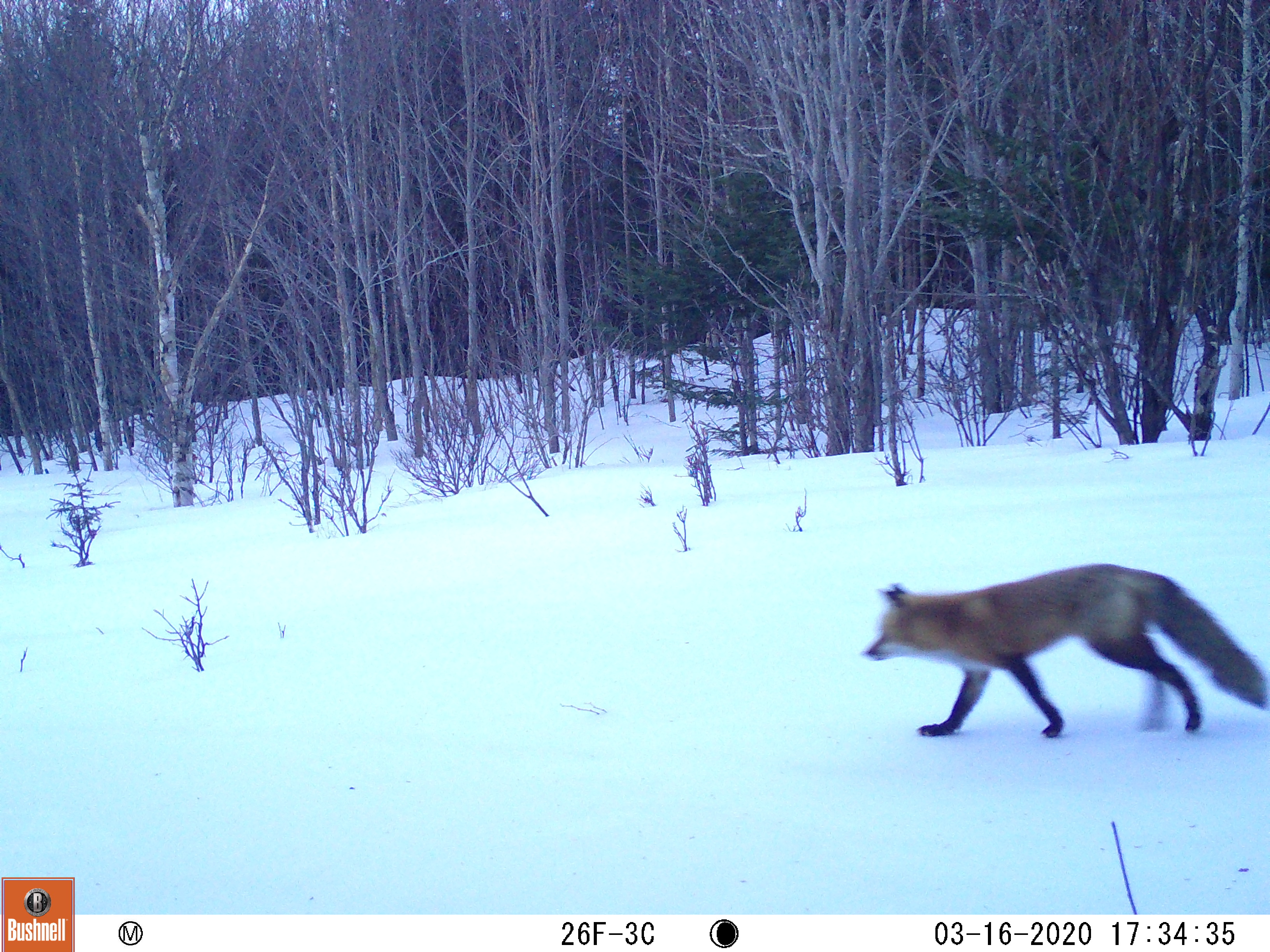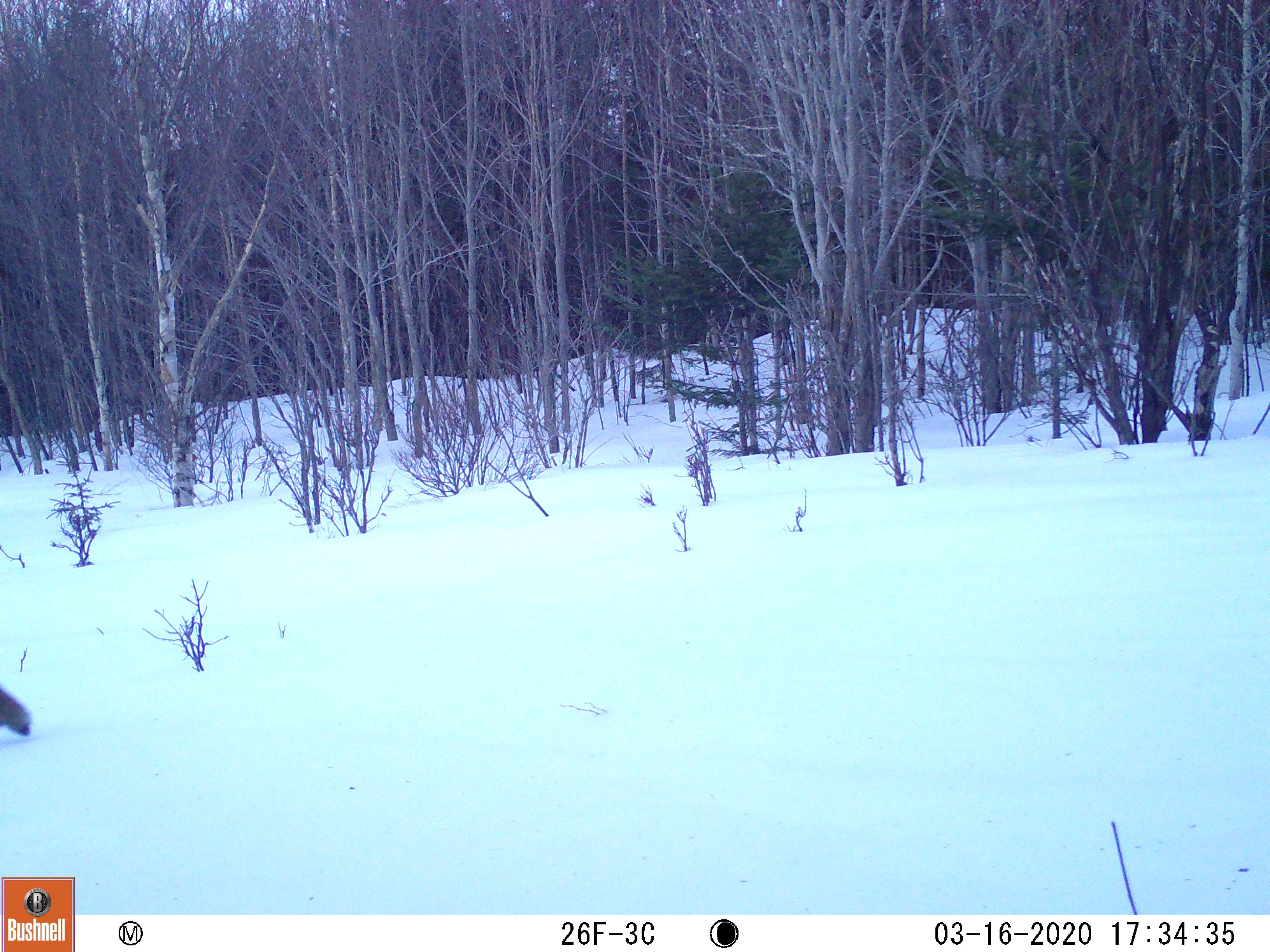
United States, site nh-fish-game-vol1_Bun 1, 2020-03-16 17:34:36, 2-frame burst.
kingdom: Animalia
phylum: Chordata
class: Mammalia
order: Carnivora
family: Canidae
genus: Vulpes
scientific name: Vulpes vulpes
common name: red fox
Red fox (Vulpes vulpes).